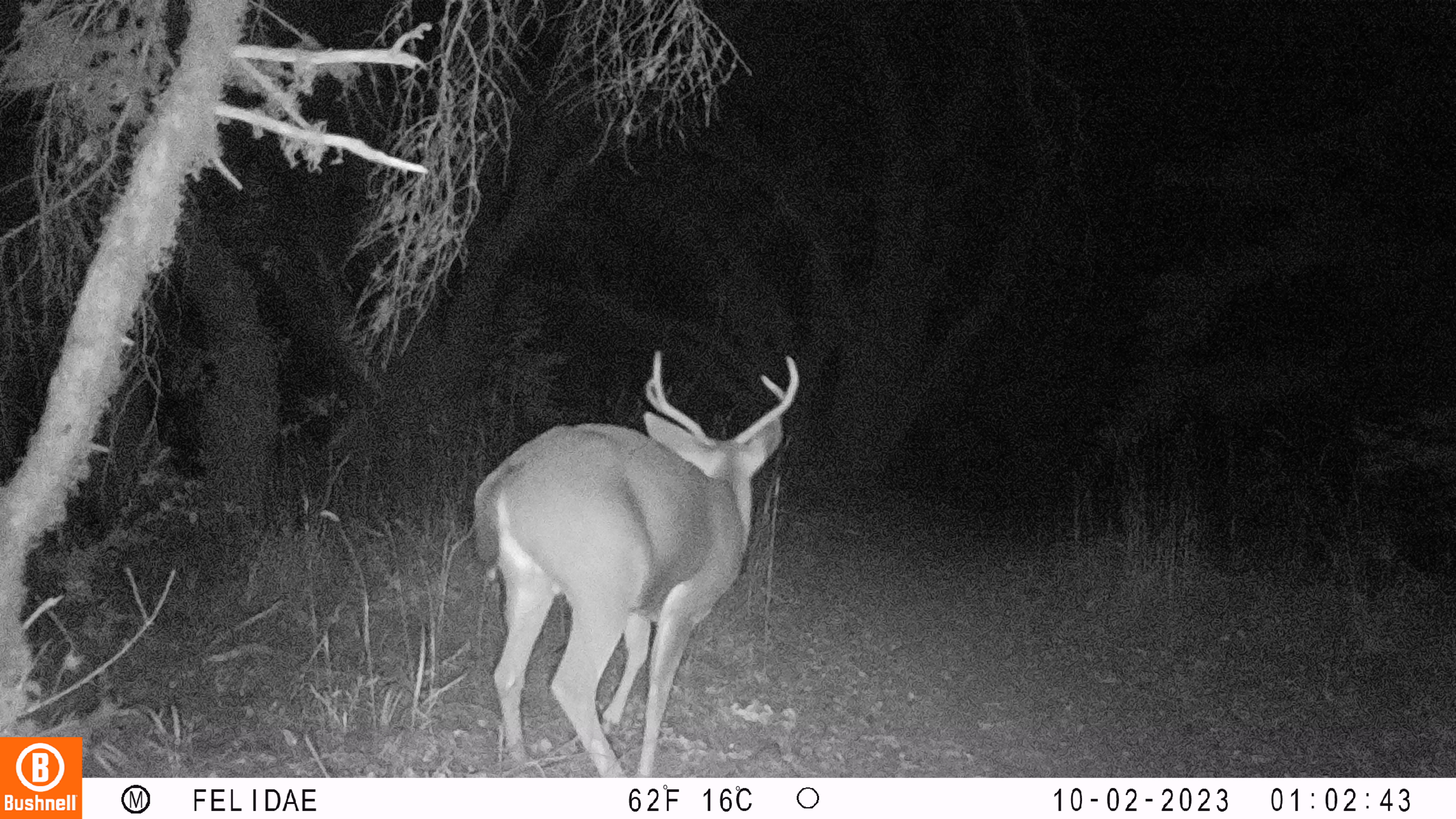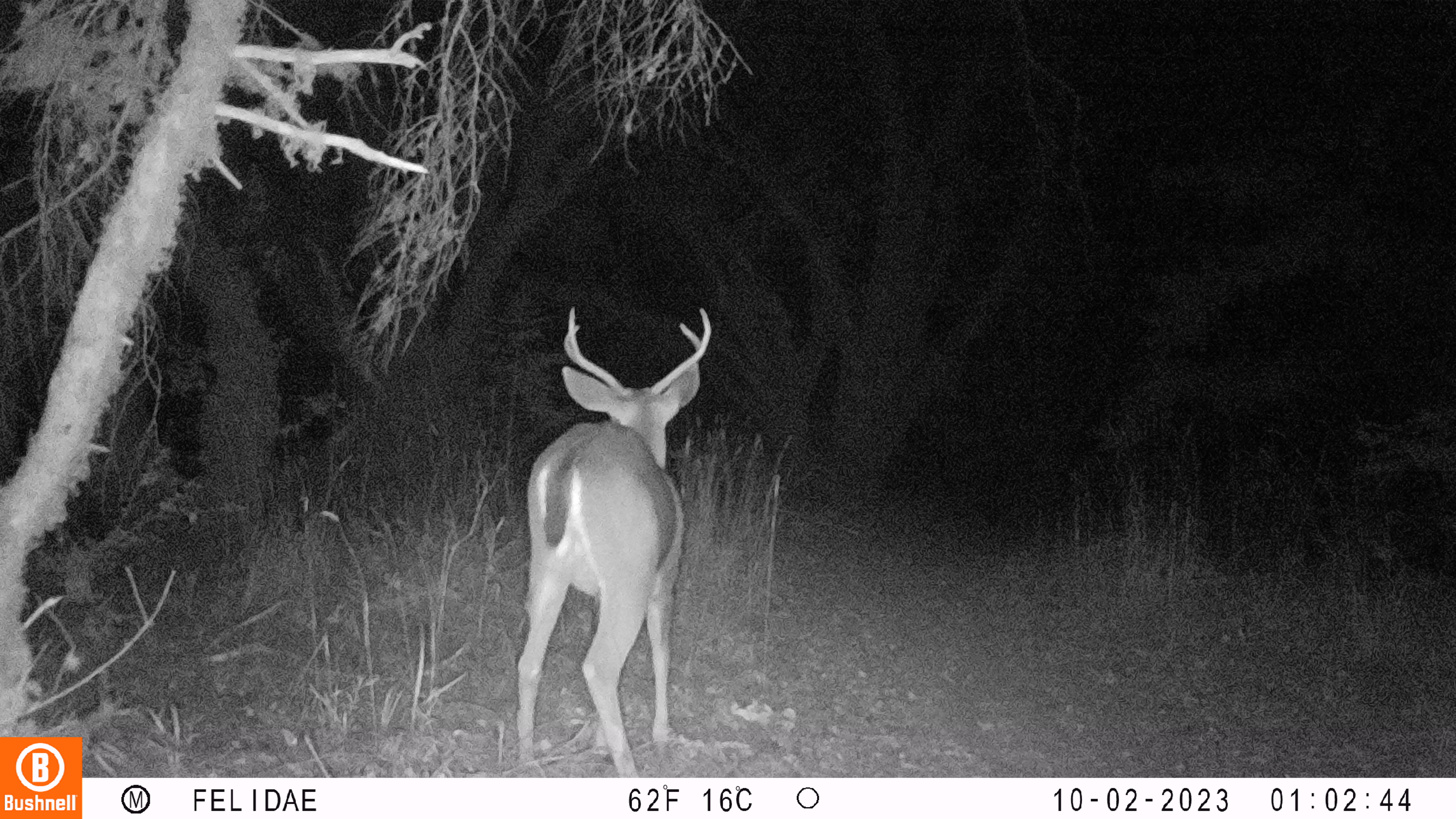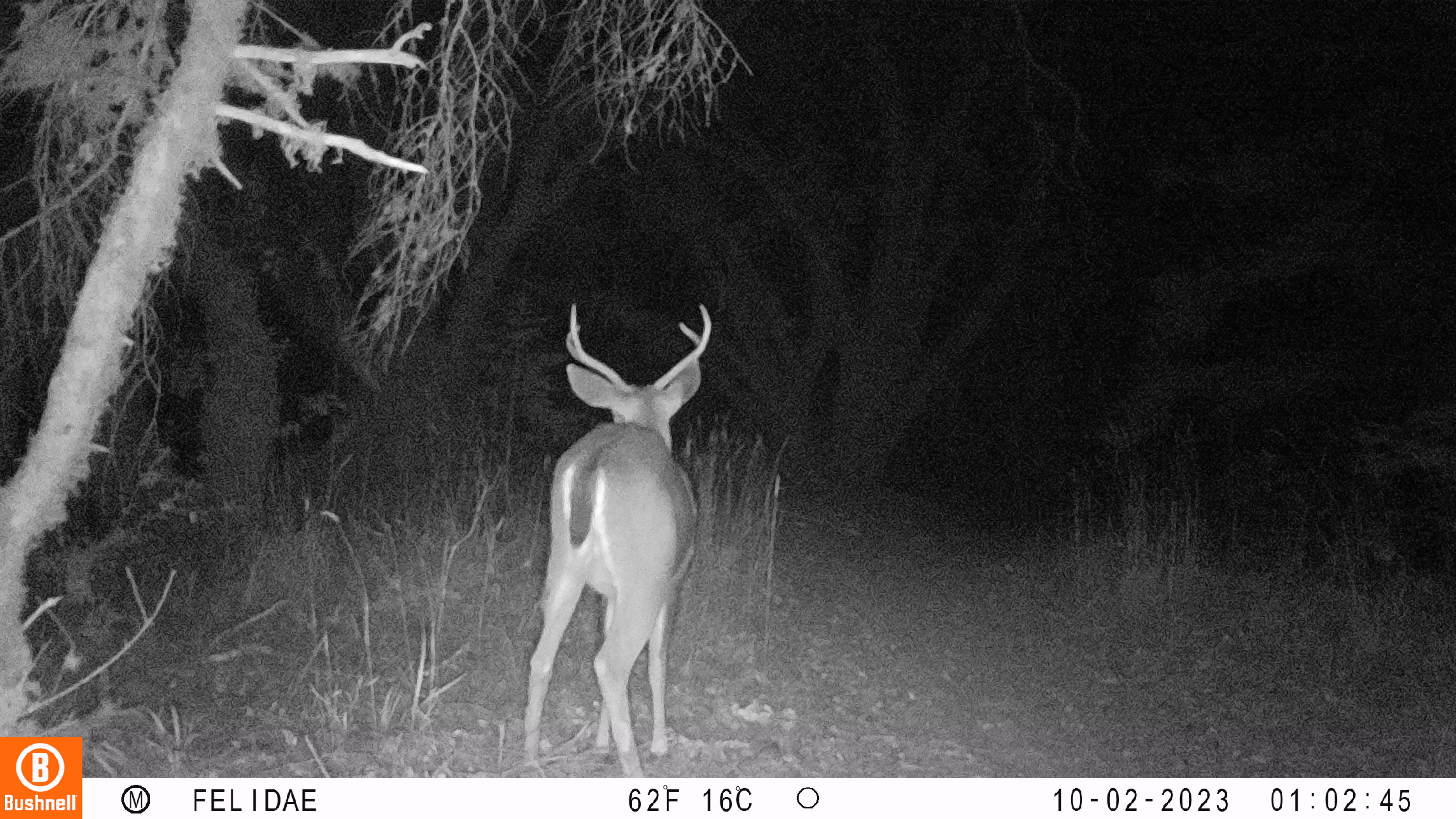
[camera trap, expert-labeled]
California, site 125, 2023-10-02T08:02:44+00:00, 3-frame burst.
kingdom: Animalia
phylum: Chordata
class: Mammalia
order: Artiodactyla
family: Cervidae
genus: Odocoileus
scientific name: Odocoileus hemionus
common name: mule deer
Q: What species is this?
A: Mule deer (Odocoileus hemionus).